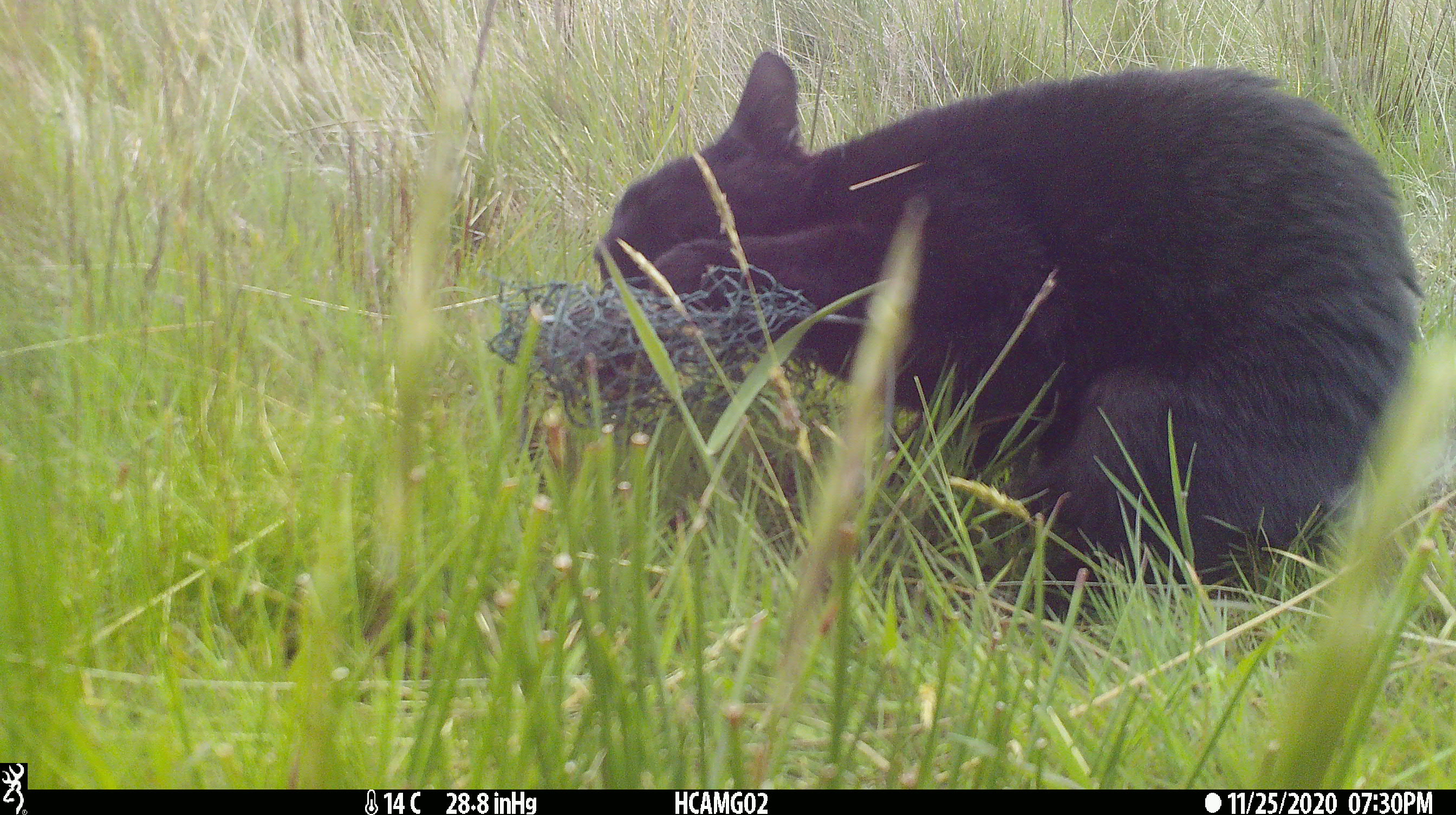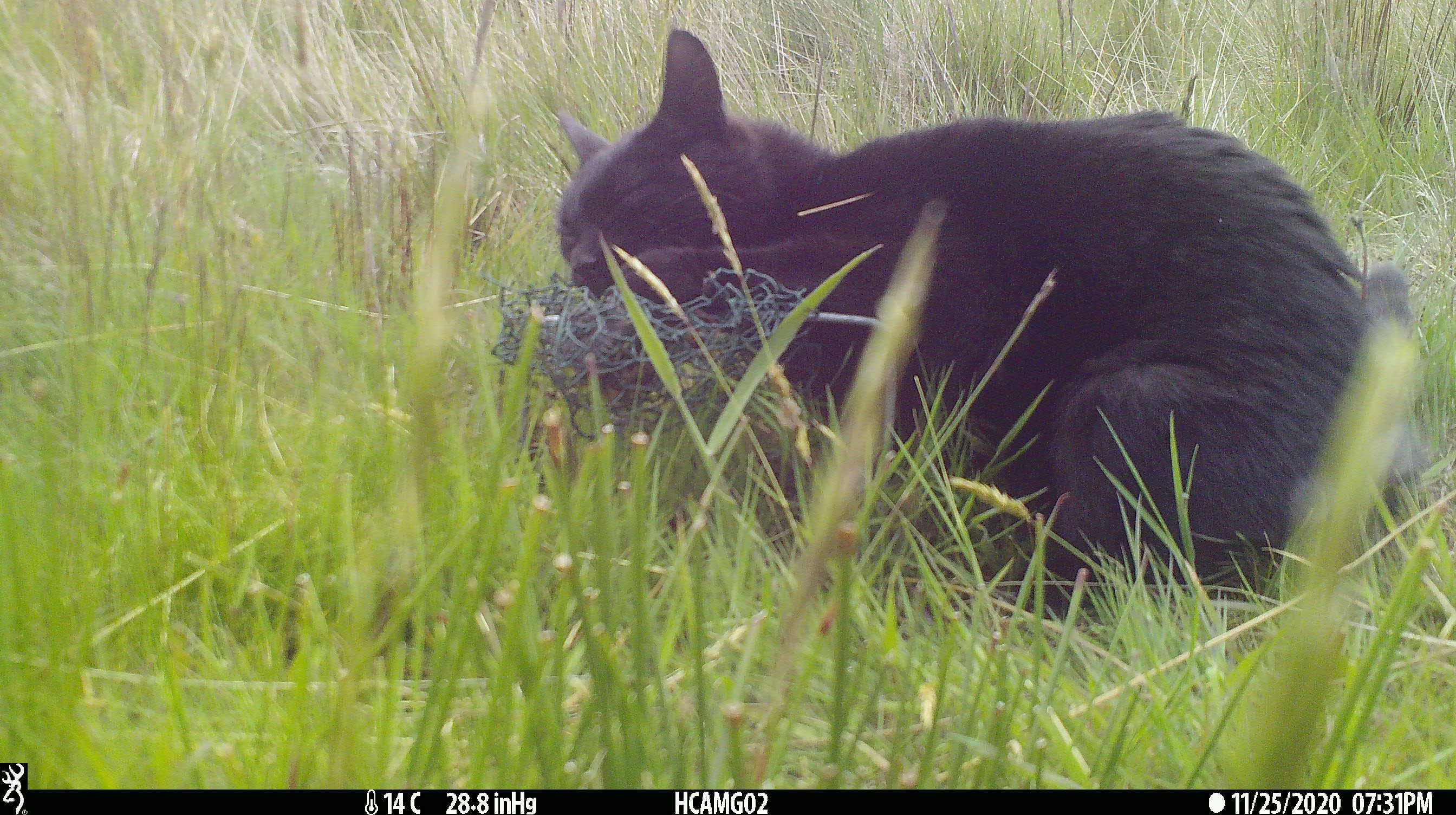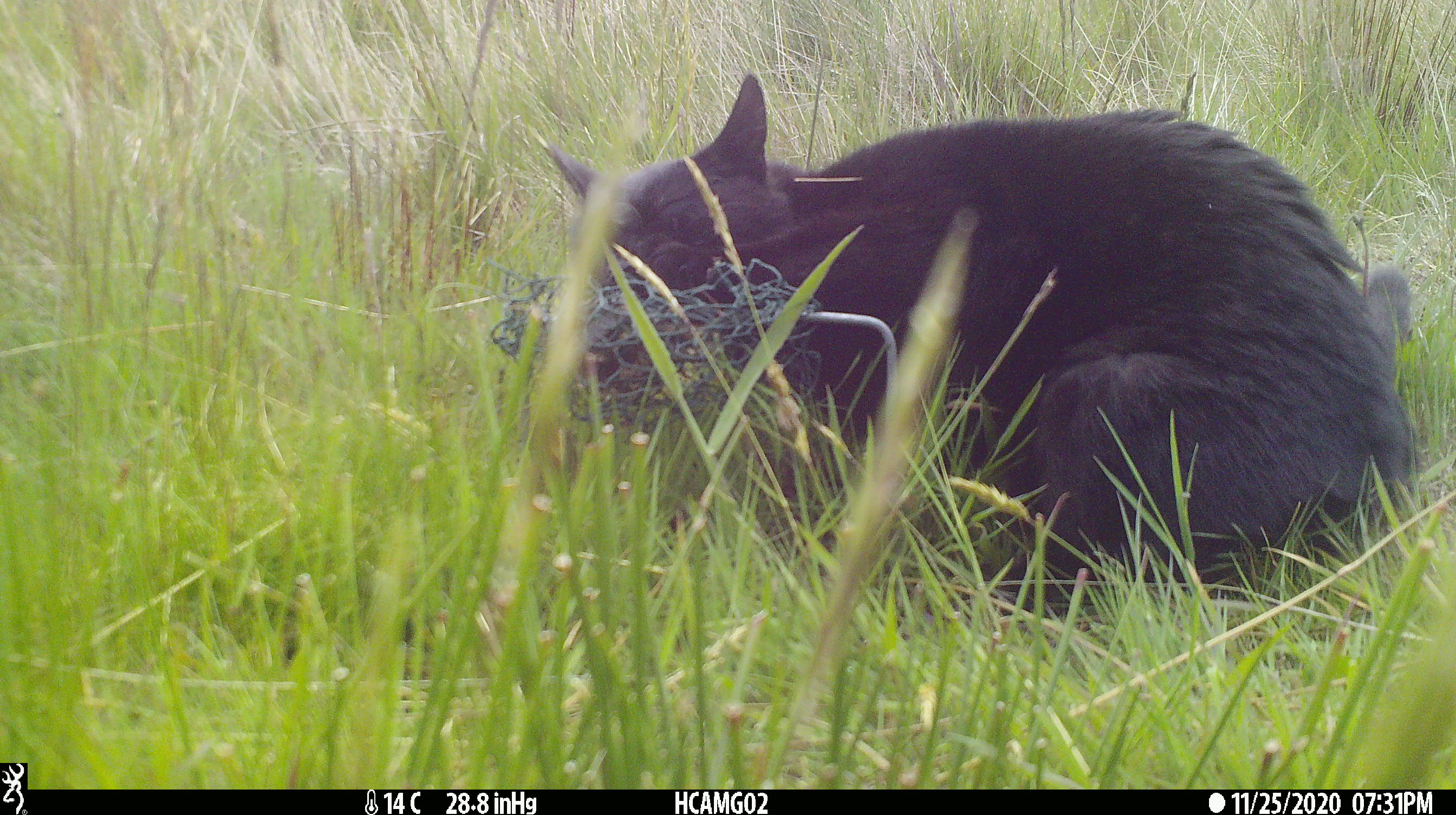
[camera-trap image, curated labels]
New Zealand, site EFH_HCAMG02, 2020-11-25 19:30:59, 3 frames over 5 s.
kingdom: Animalia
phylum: Chordata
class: Mammalia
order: Carnivora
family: Felidae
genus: Felis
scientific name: Felis catus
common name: domestic cat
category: cat